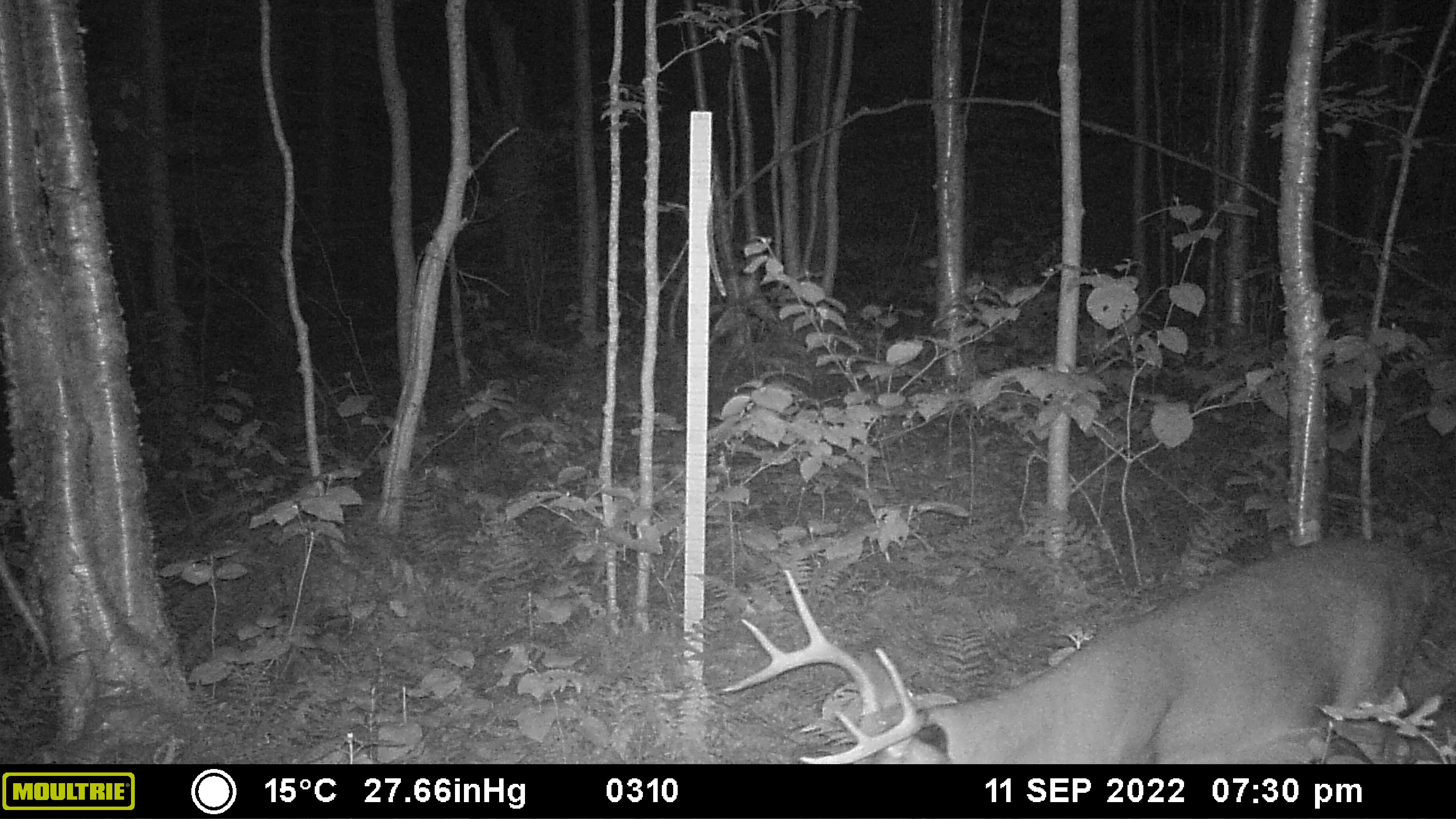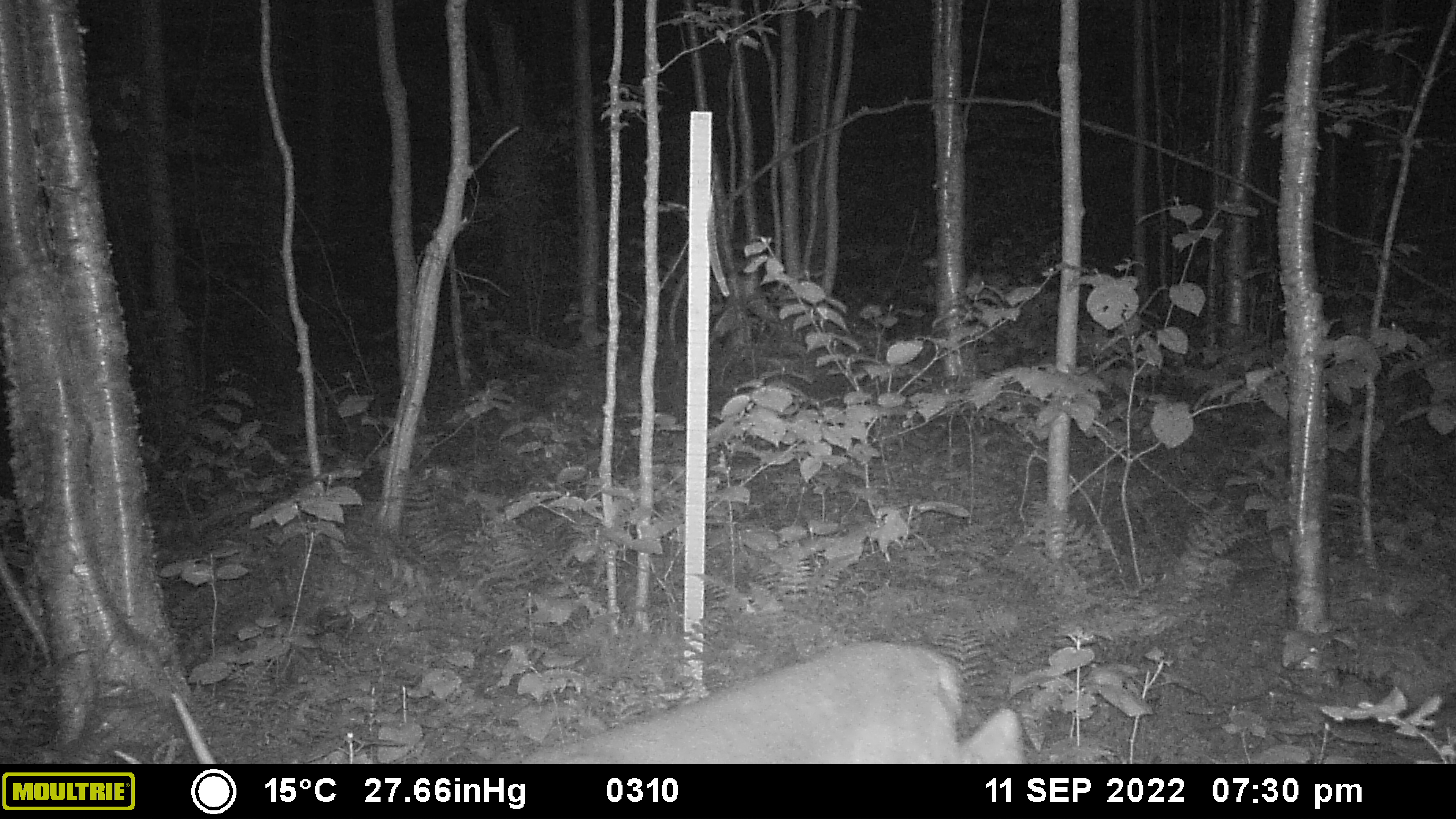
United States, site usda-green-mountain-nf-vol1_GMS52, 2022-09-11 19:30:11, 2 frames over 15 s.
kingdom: Animalia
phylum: Chordata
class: Mammalia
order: Artiodactyla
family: Cervidae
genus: Odocoileus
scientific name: Odocoileus virginianus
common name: white-tailed deer